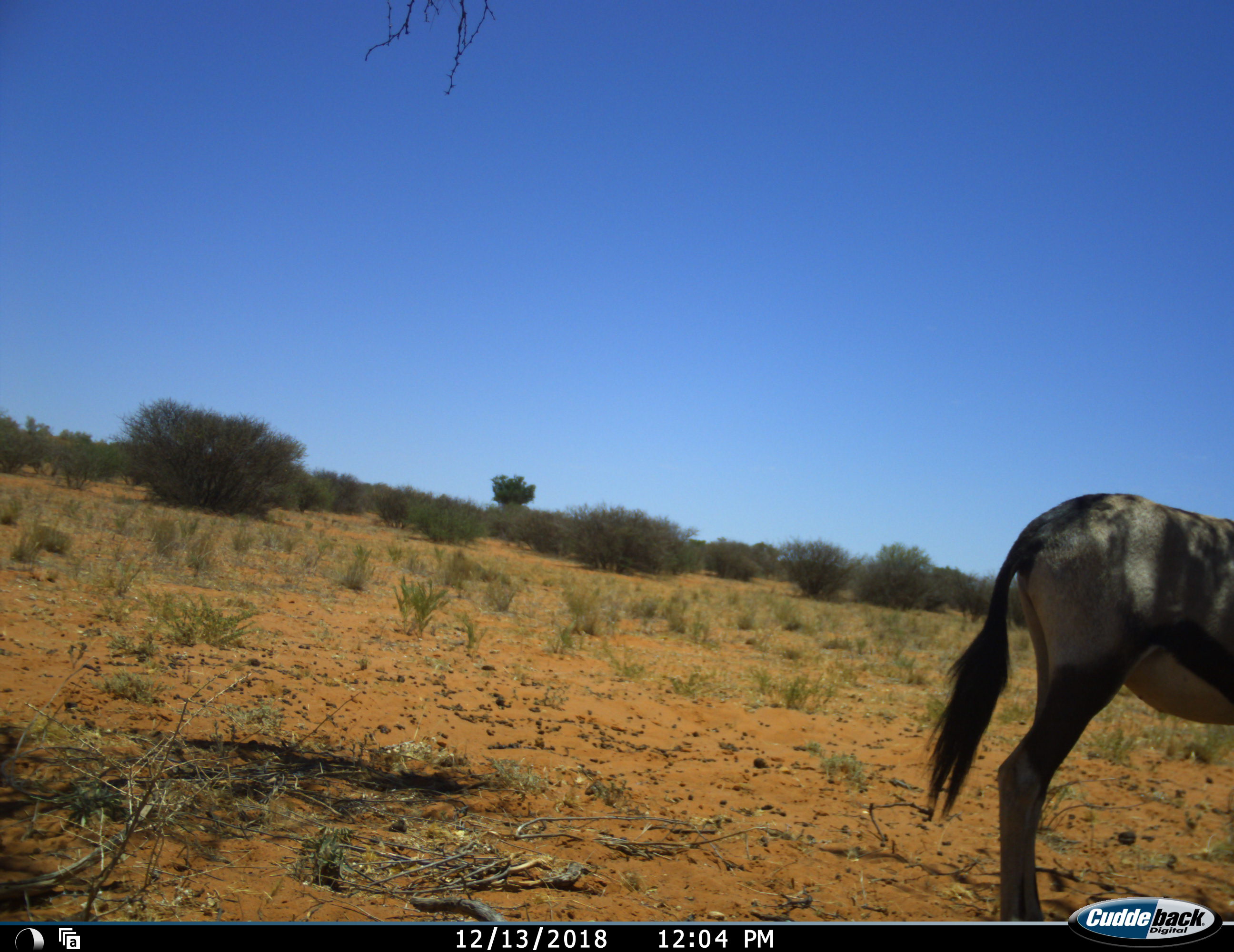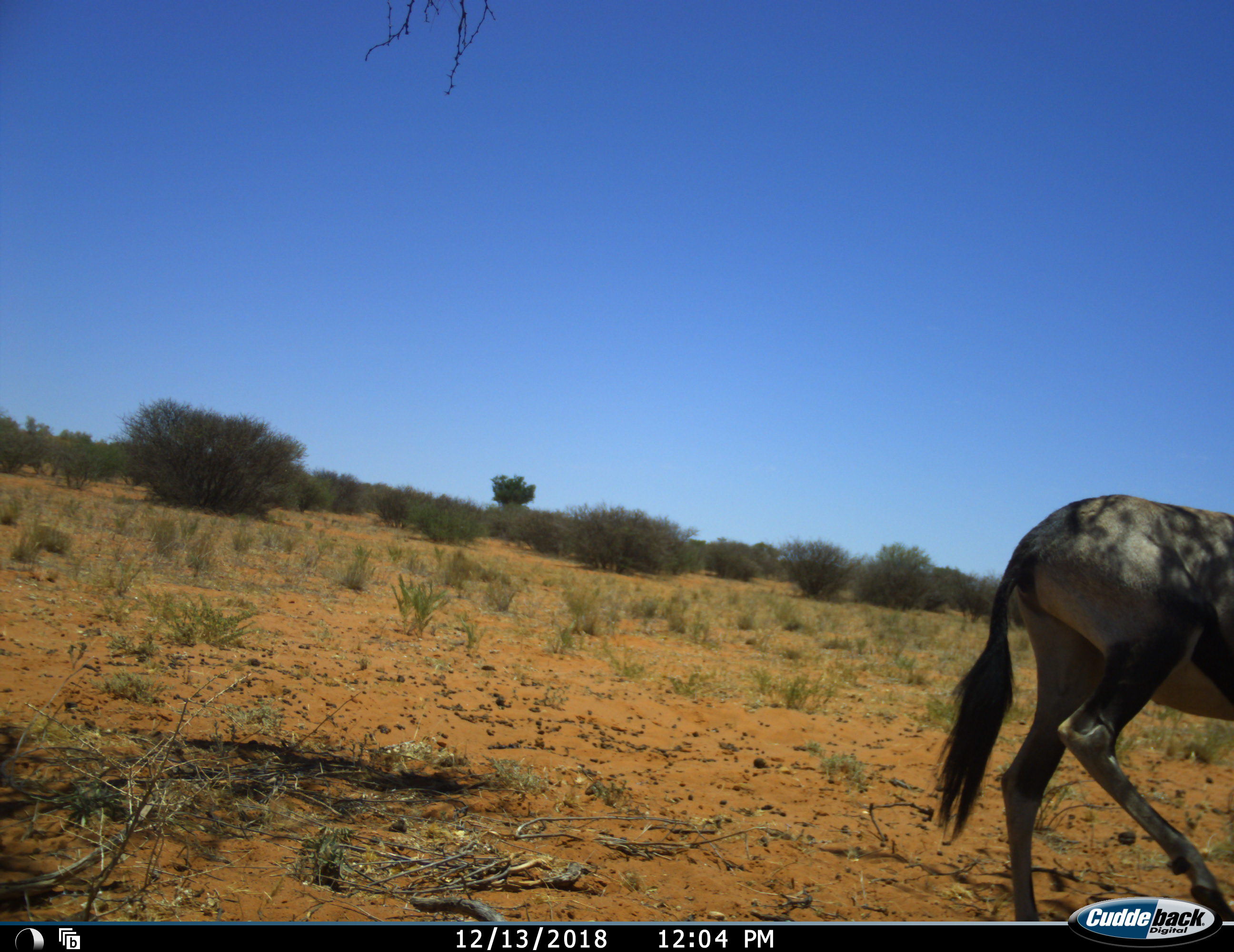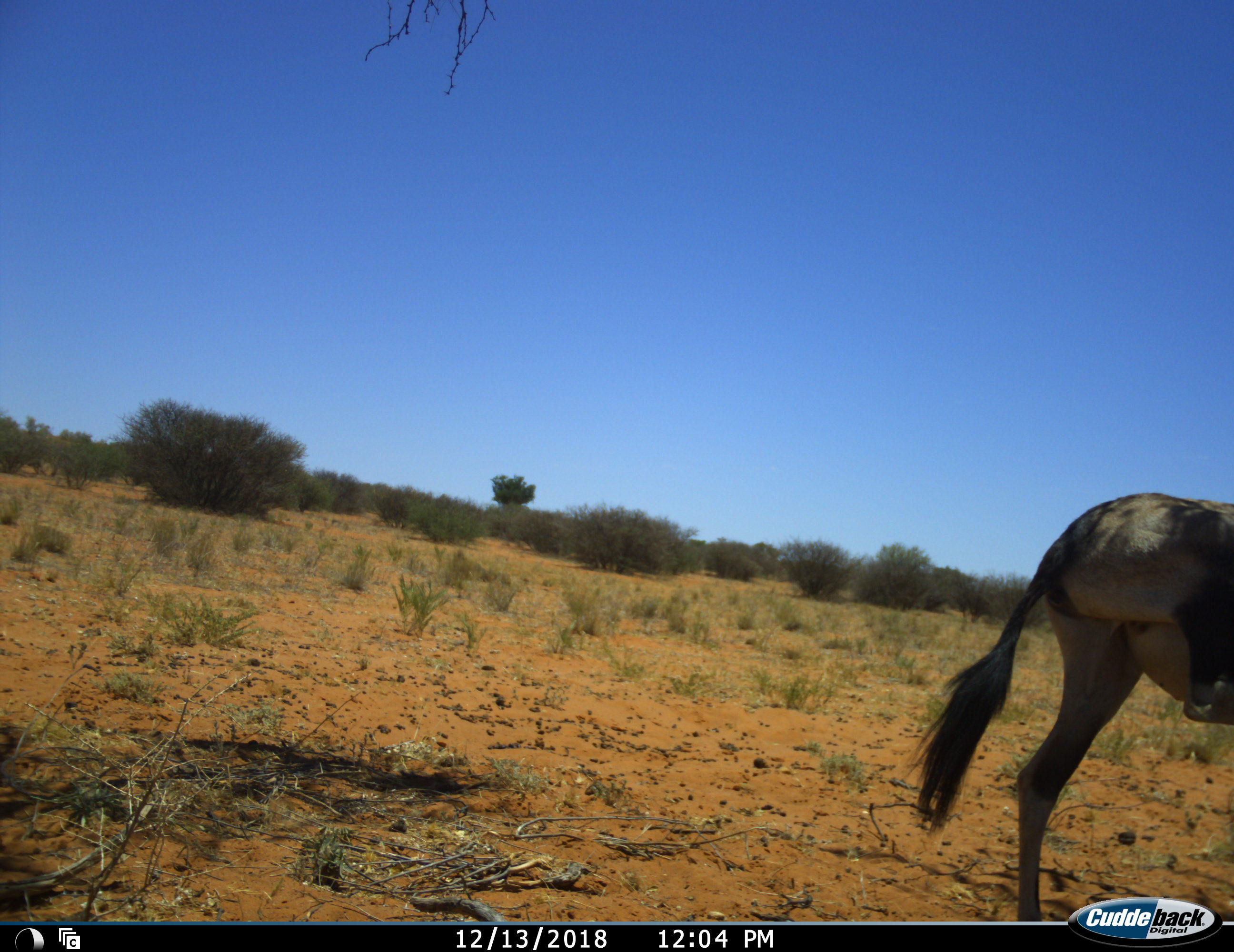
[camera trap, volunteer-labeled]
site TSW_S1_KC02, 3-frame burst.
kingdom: Animalia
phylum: Chordata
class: Mammalia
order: Artiodactyla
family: Bovidae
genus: Oryx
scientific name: Oryx gazella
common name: gemsbok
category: oryx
Oryx (gemsbok) (Oryx gazella), count 1. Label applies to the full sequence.